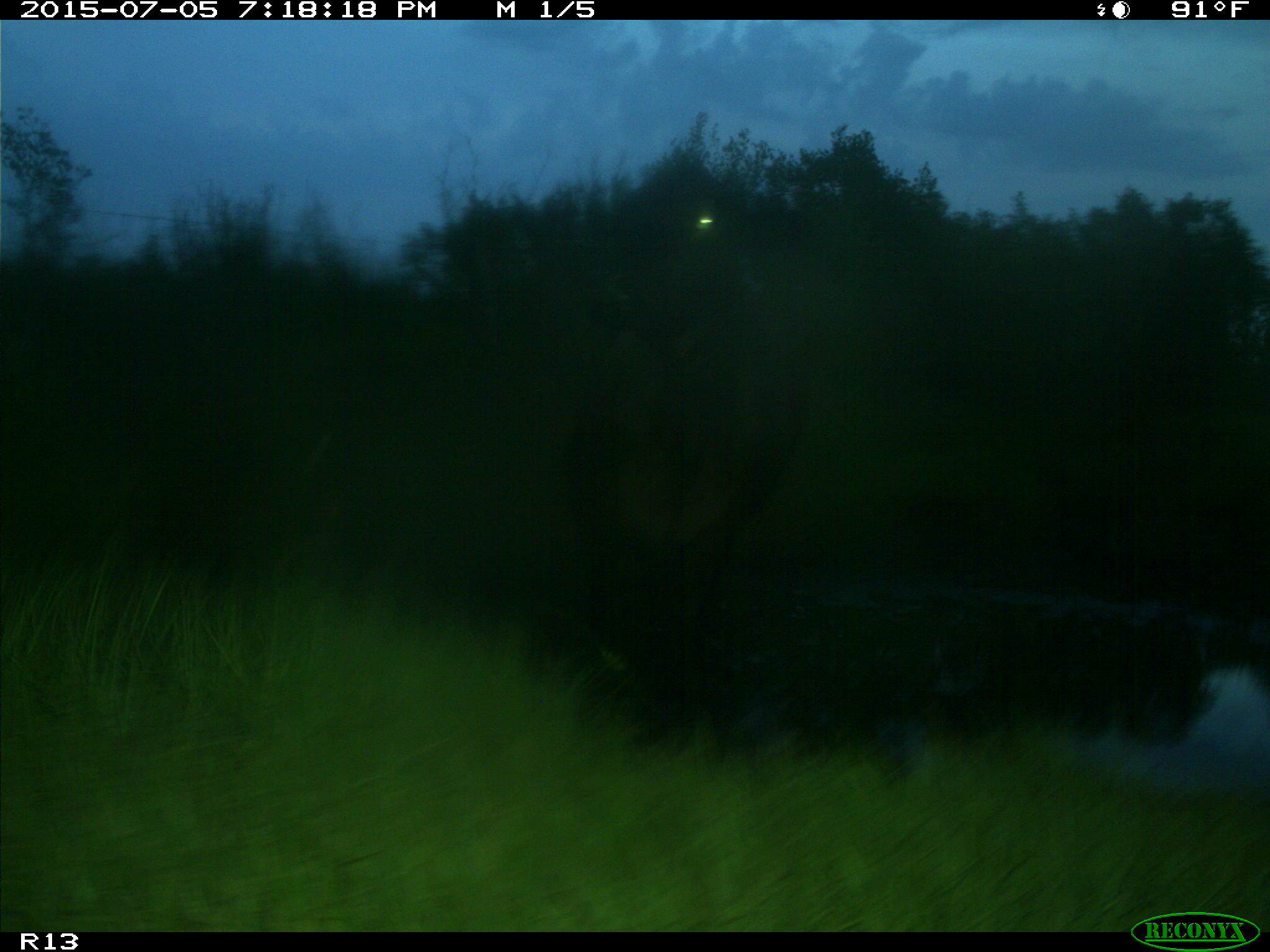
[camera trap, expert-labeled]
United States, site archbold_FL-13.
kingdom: Animalia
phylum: Chordata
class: Mammalia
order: Artiodactyla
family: Bovidae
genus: Bos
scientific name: Bos taurus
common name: domestic cow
Bos taurus (domestic cow).